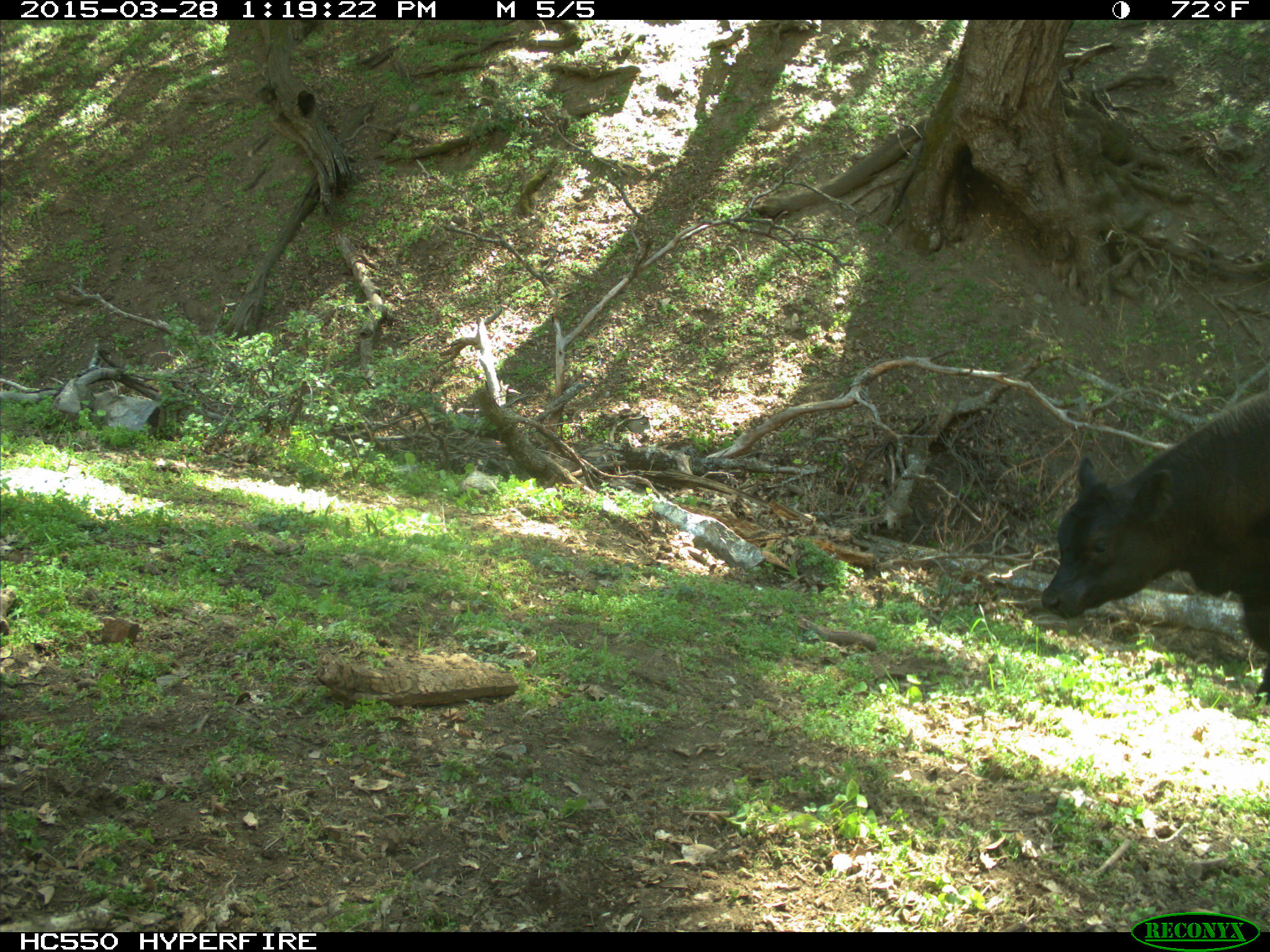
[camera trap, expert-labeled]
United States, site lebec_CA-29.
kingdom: Animalia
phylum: Chordata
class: Mammalia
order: Artiodactyla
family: Bovidae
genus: Bos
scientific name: Bos taurus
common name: domestic cow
Bos taurus (domestic cow).